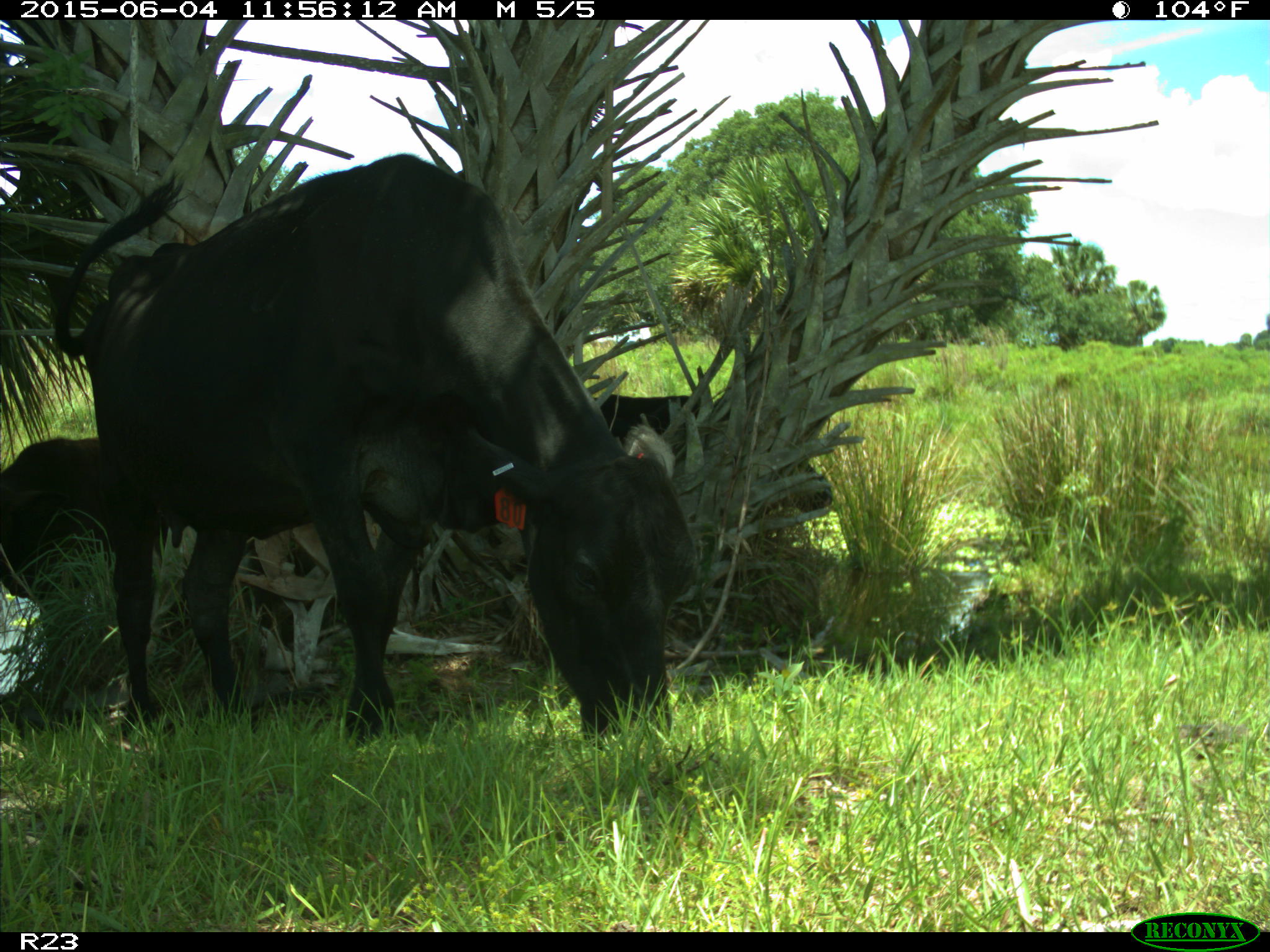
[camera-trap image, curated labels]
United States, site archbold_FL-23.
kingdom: Animalia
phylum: Chordata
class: Mammalia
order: Artiodactyla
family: Bovidae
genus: Bos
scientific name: Bos taurus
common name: domestic cow